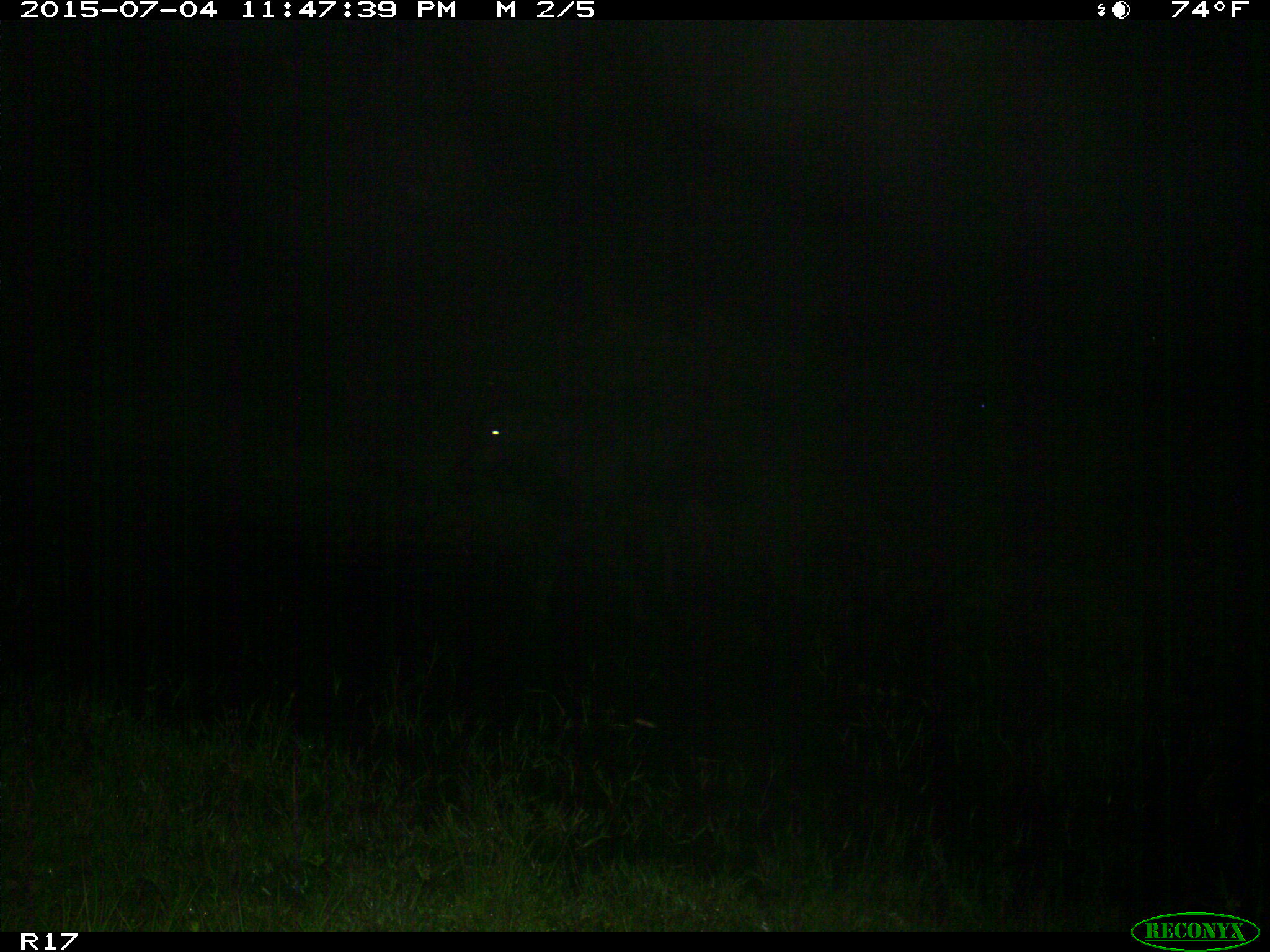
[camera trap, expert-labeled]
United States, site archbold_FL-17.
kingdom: Animalia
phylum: Chordata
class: Mammalia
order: Artiodactyla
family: Bovidae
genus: Bos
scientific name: Bos taurus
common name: domestic cow